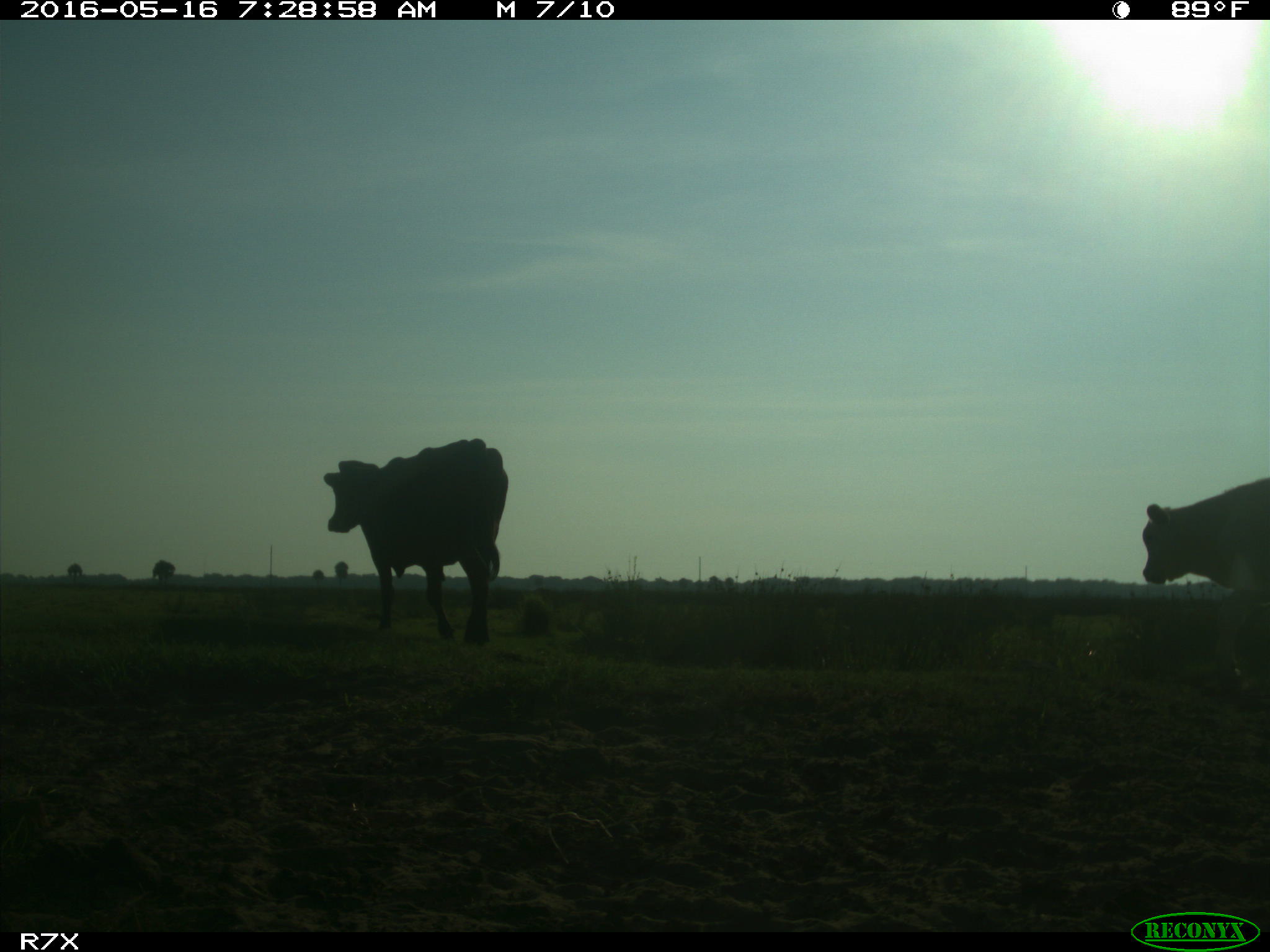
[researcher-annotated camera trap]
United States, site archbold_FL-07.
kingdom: Animalia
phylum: Chordata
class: Mammalia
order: Artiodactyla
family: Bovidae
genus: Bos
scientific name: Bos taurus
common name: domestic cow